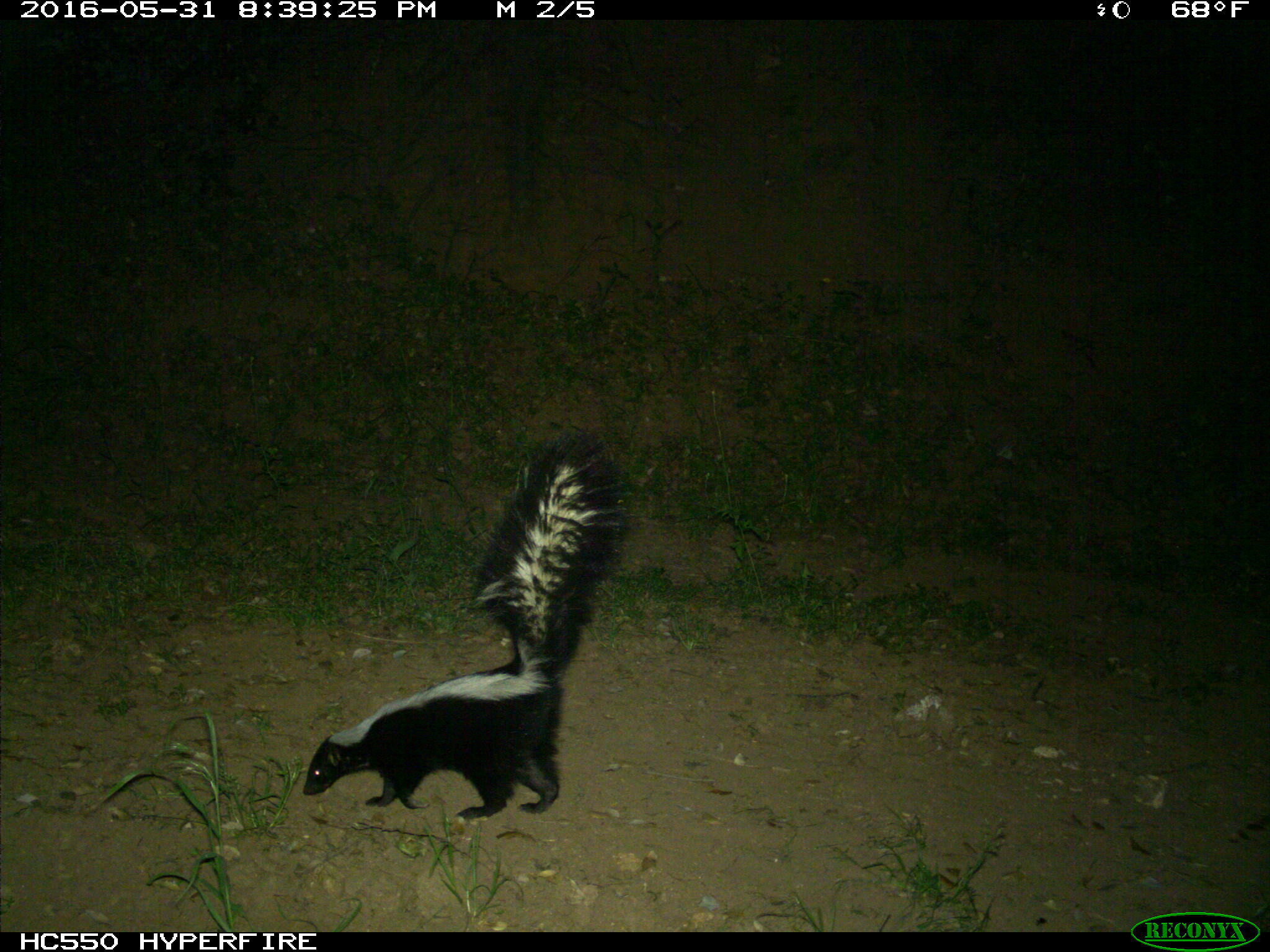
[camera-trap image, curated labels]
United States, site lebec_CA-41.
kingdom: Animalia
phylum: Chordata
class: Mammalia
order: Carnivora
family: Mephitidae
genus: Mephitis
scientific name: Mephitis mephitis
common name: striped skunk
Mephitis mephitis (striped skunk).